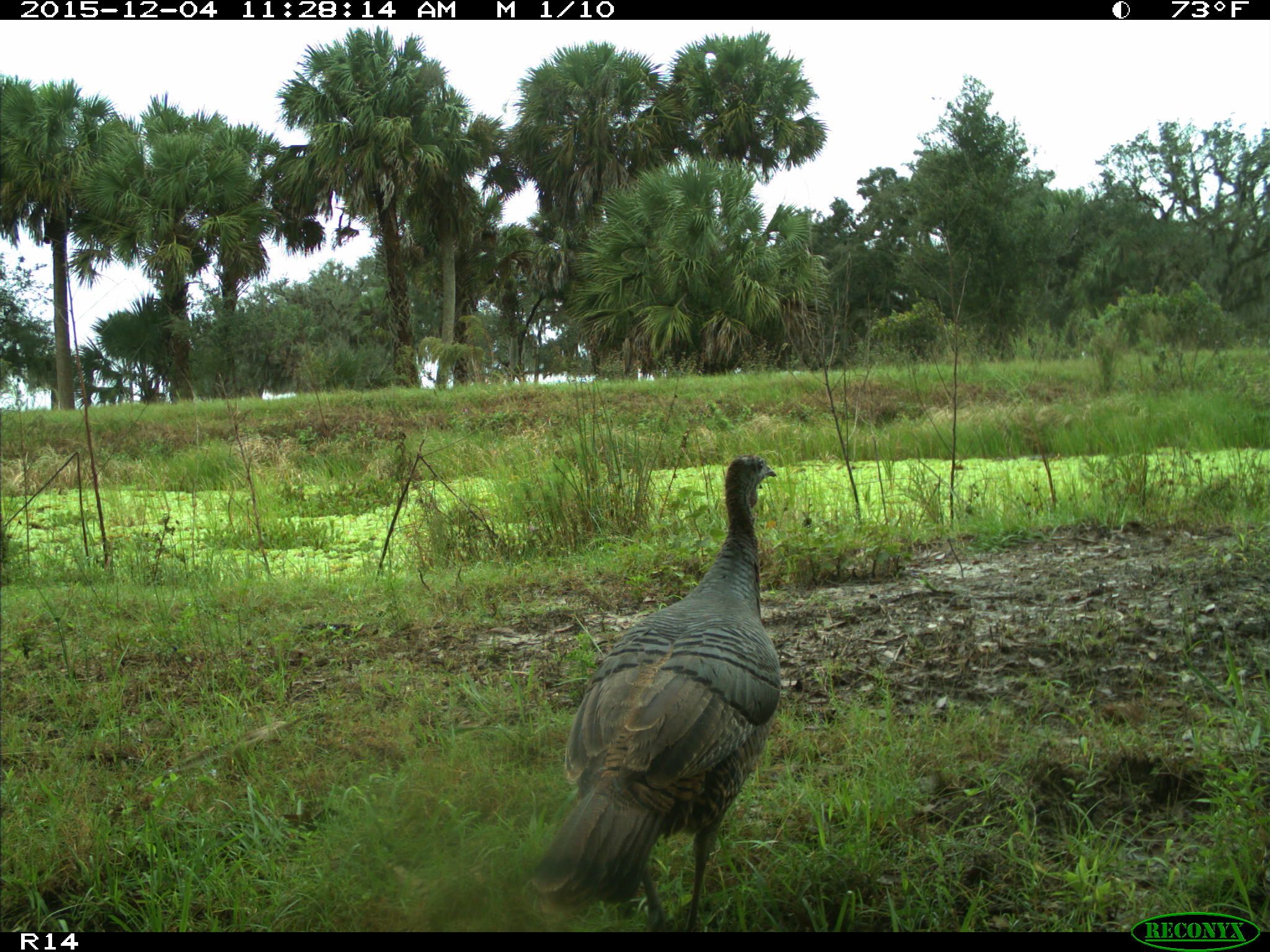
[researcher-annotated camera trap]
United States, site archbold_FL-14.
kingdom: Animalia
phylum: Chordata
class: Aves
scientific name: Aves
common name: birds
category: unidentified bird